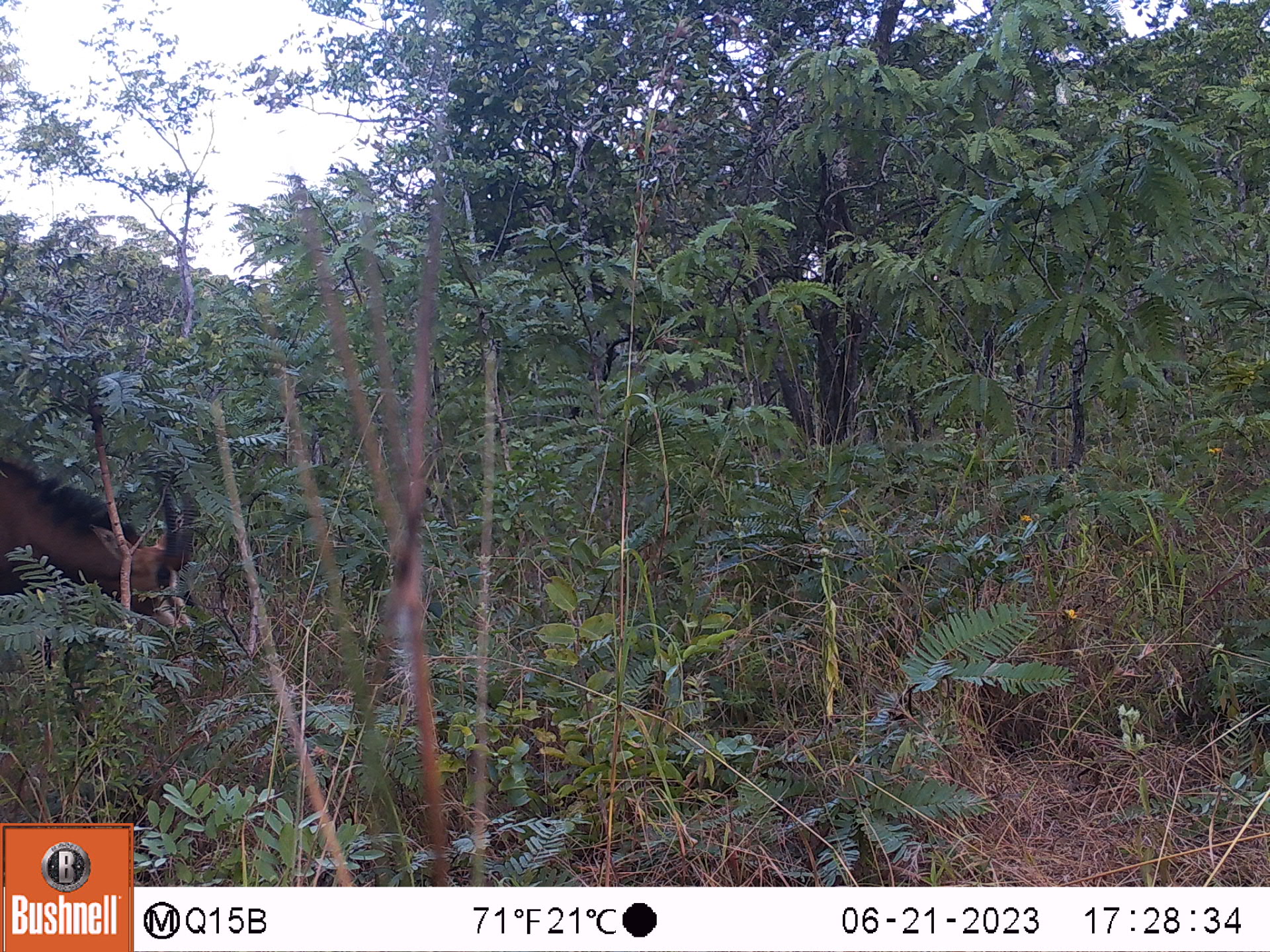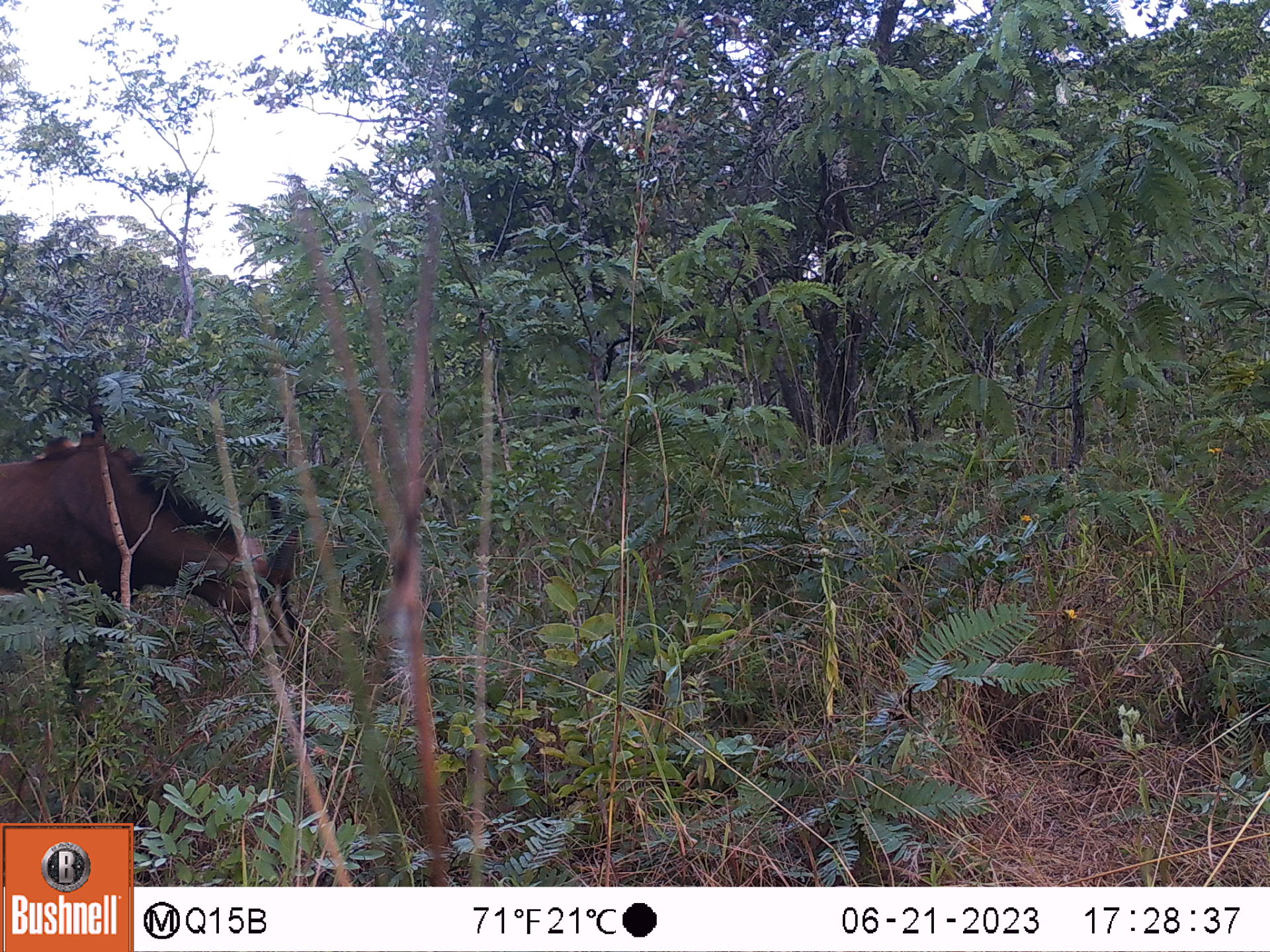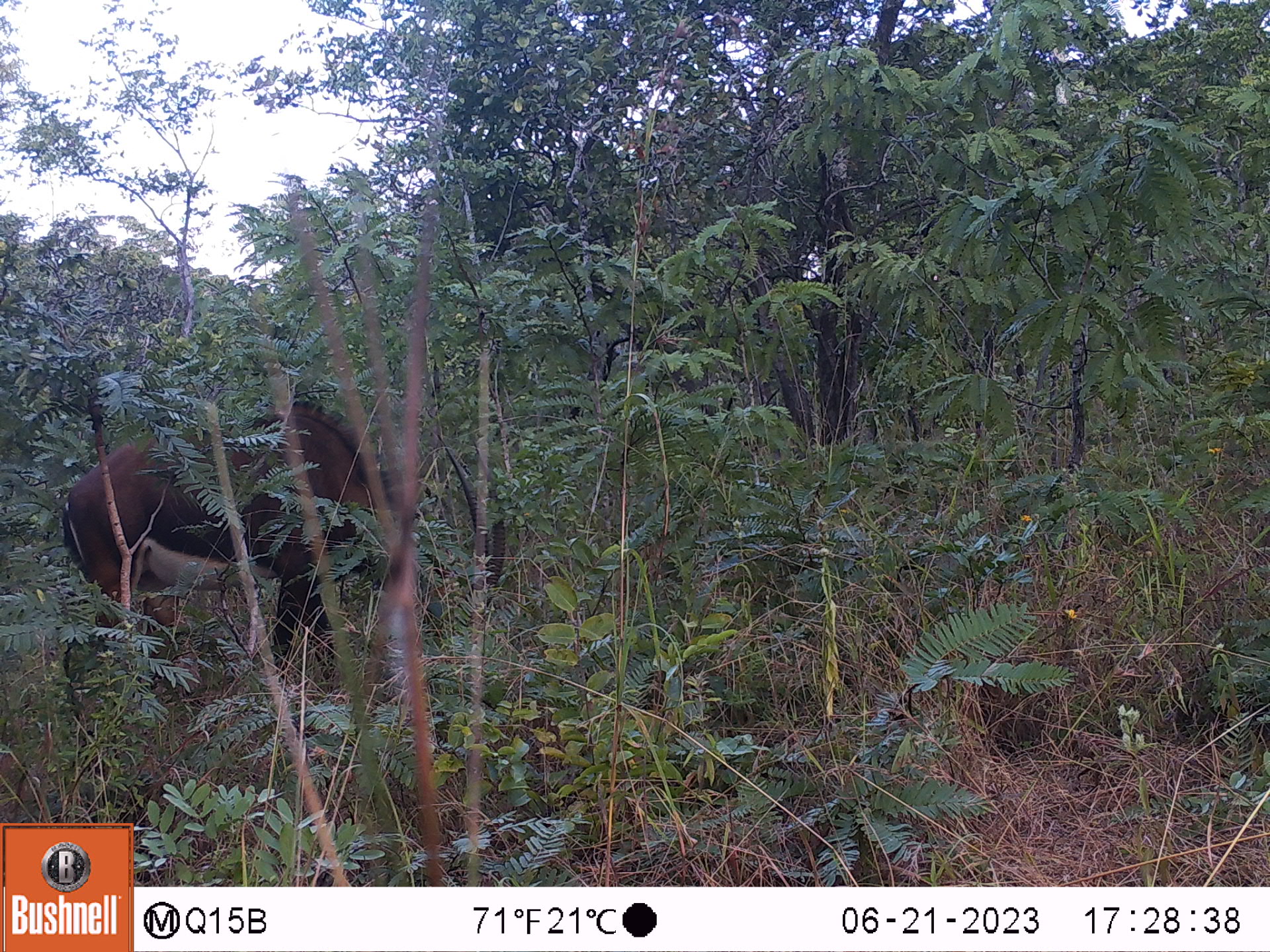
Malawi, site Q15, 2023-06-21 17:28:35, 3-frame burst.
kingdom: Animalia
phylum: Chordata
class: Mammalia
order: Artiodactyla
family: Bovidae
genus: Hippotragus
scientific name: Hippotragus niger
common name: sable antelope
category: sable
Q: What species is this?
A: Sable (sable antelope) (Hippotragus niger).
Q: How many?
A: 1.